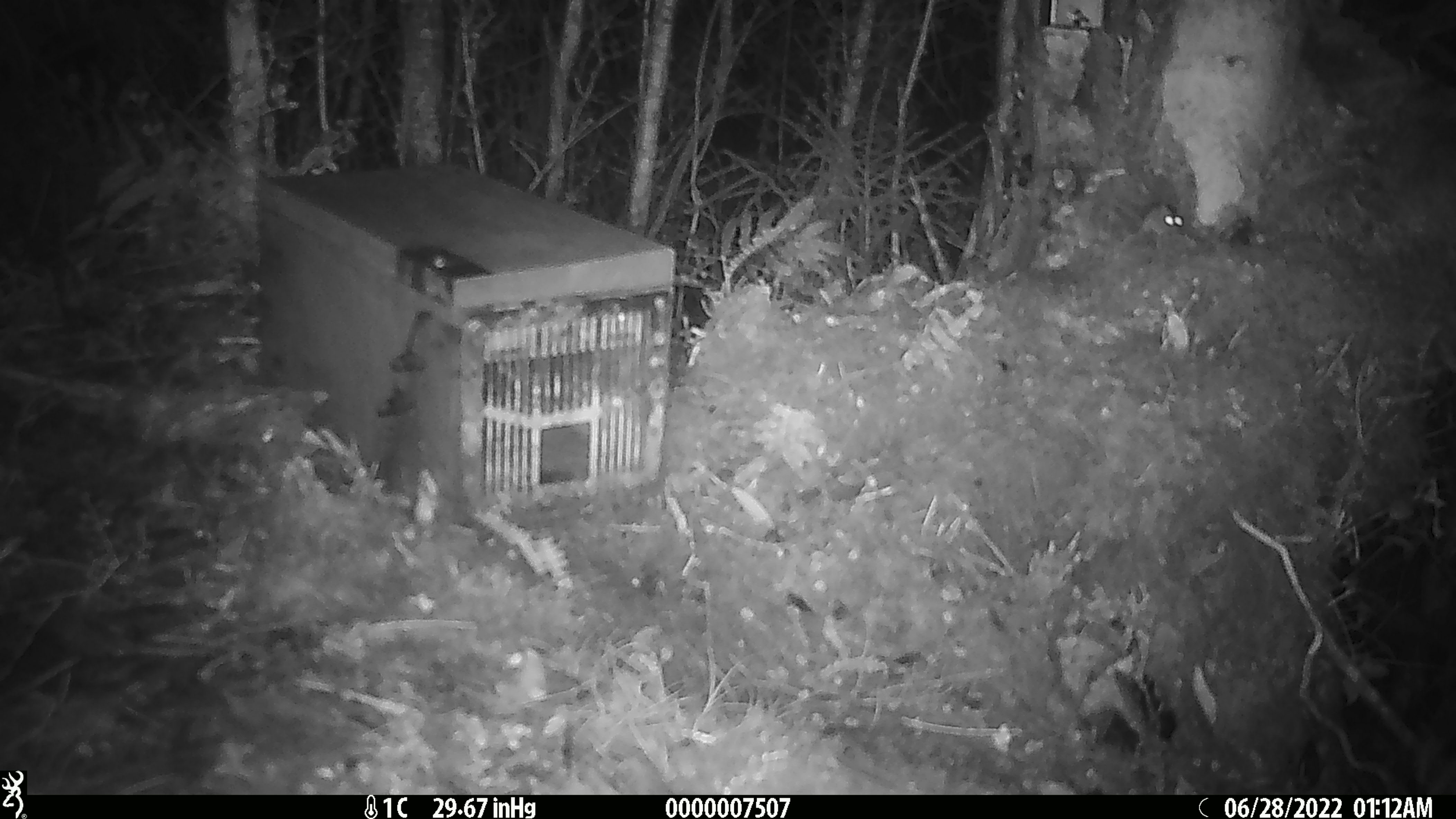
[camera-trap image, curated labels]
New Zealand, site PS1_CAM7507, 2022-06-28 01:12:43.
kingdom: Animalia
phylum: Chordata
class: Mammalia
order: Rodentia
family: Muridae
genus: Mus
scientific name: Mus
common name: mouse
Mouse (Mus).